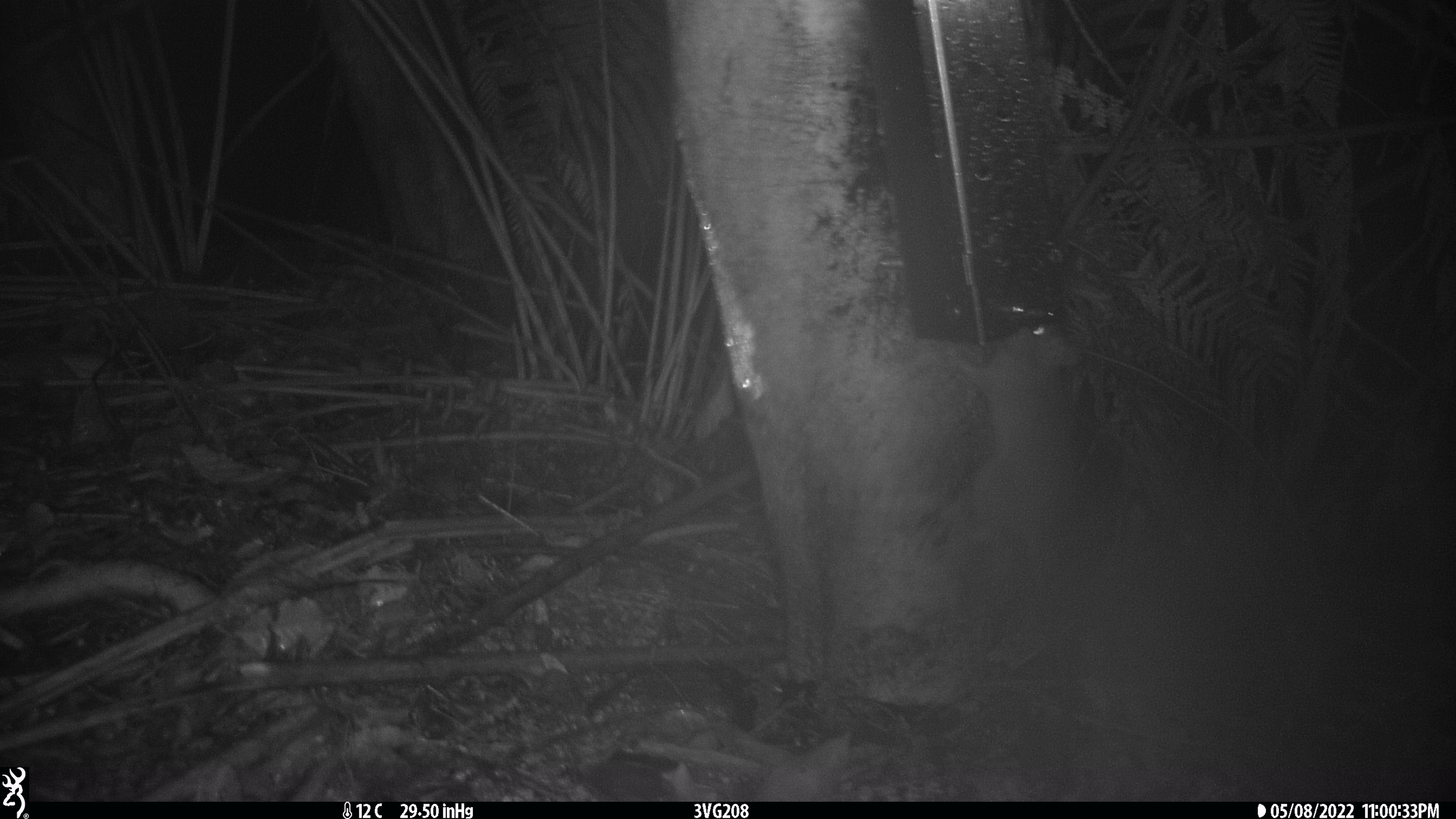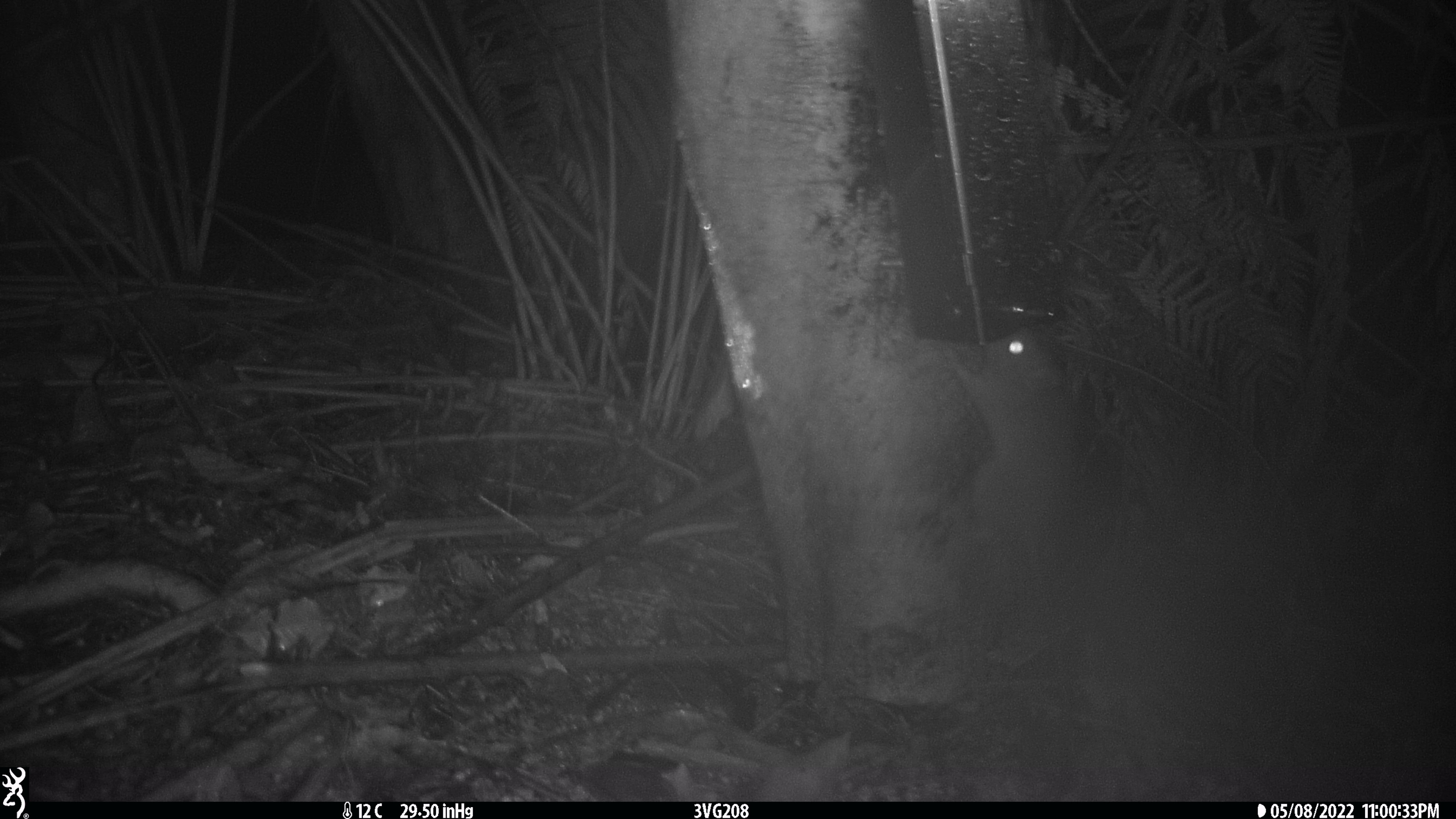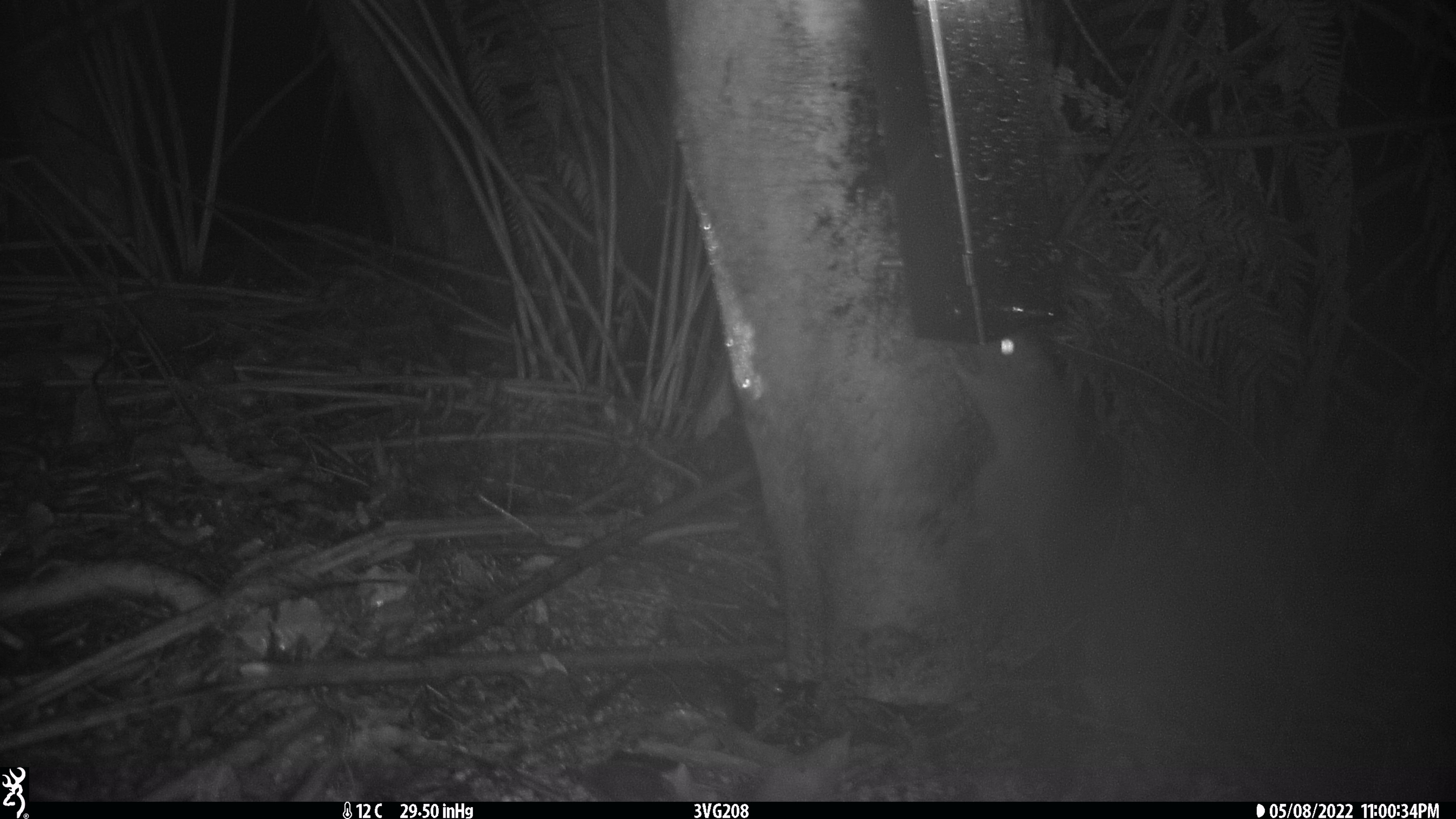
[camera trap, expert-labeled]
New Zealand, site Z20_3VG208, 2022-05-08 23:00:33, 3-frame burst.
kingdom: Animalia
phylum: Chordata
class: Mammalia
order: Rodentia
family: Muridae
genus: Rattus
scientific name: Rattus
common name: rat